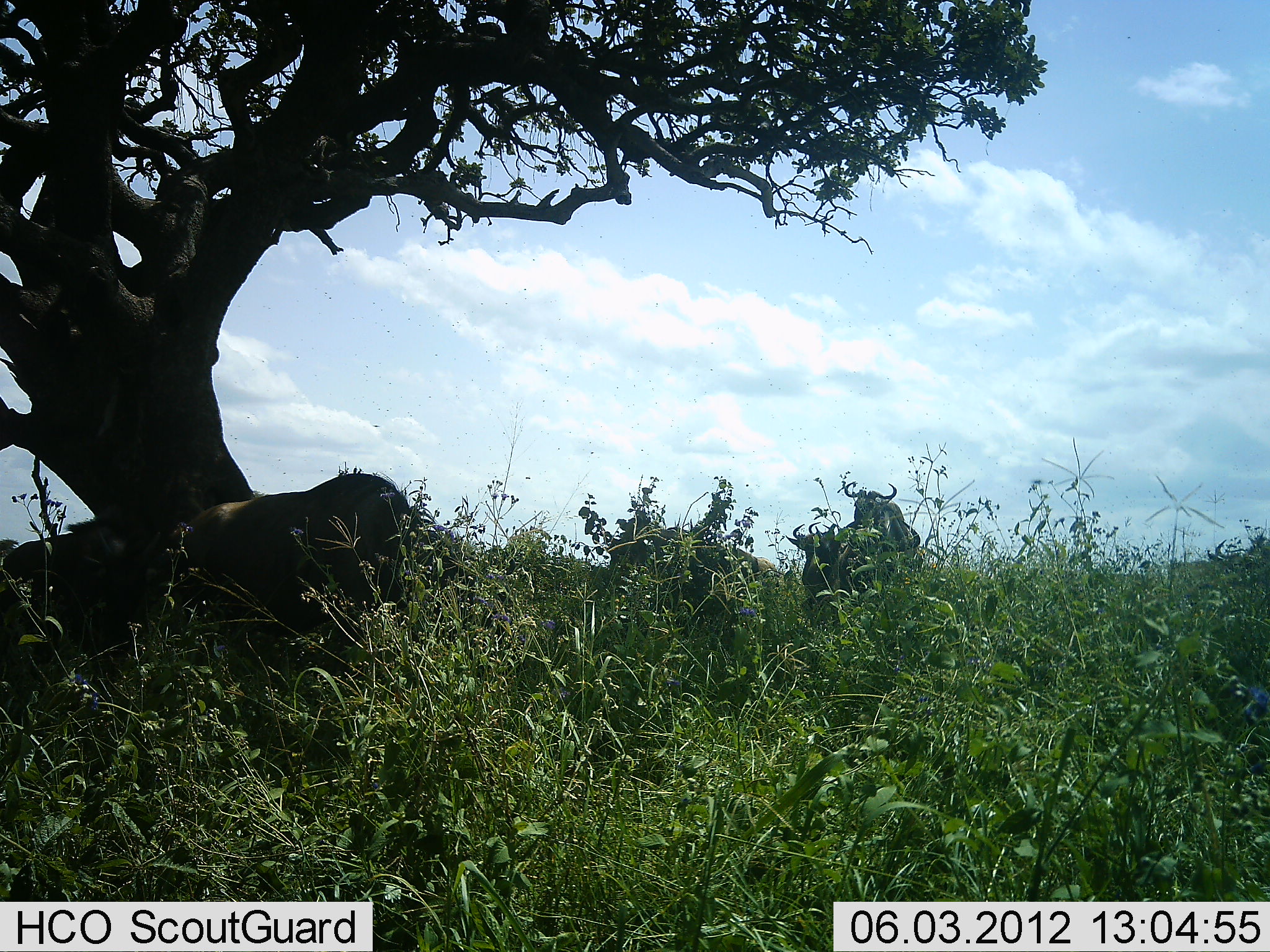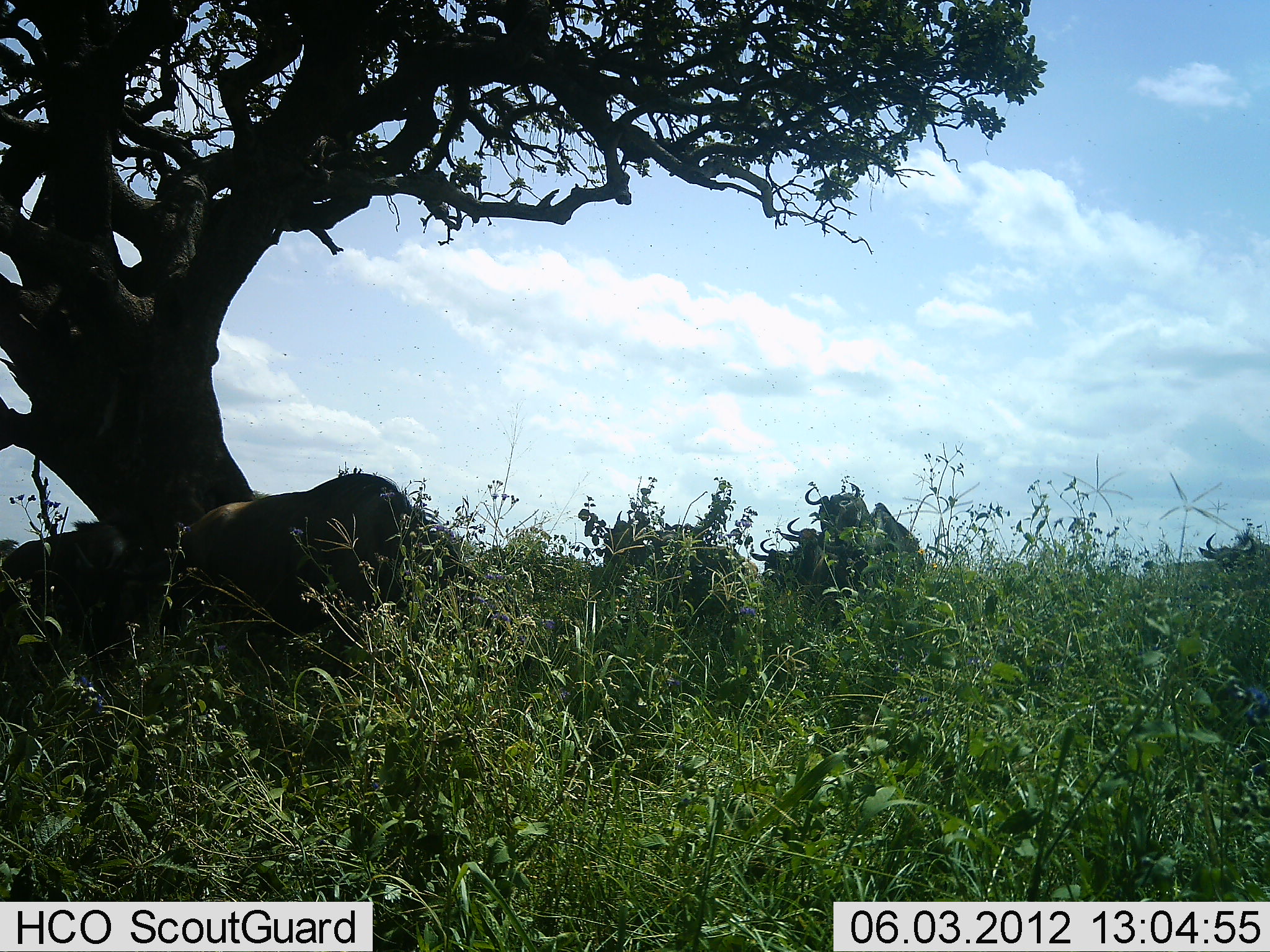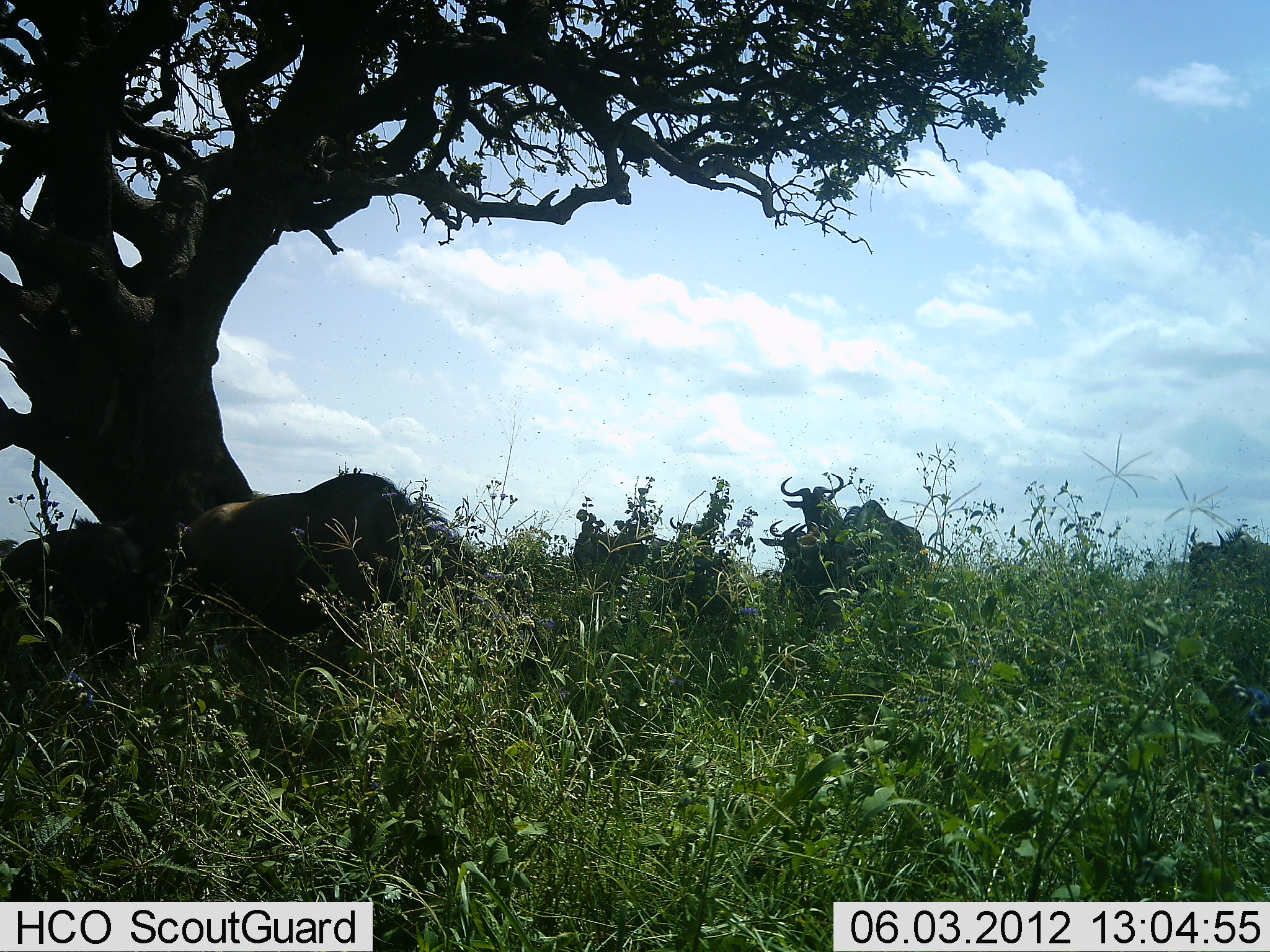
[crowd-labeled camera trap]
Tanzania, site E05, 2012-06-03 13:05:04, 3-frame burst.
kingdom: Animalia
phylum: Chordata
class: Mammalia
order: Artiodactyla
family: Bovidae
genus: Connochaetes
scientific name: Connochaetes taurinus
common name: blue wildebeest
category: wildebeest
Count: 7.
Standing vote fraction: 50%.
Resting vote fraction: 10%.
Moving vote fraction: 60%.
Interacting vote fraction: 0%.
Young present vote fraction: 0%.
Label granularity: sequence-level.